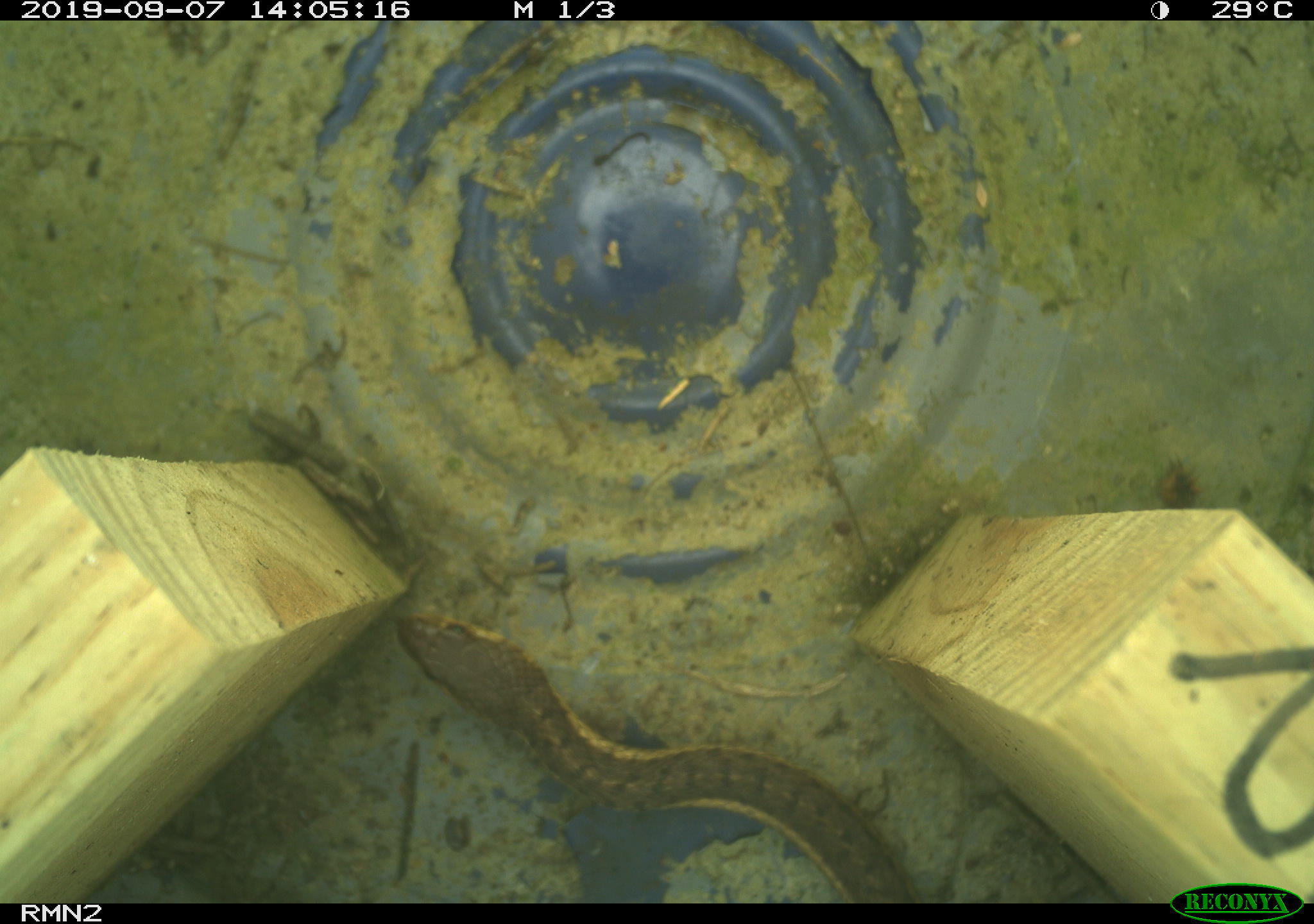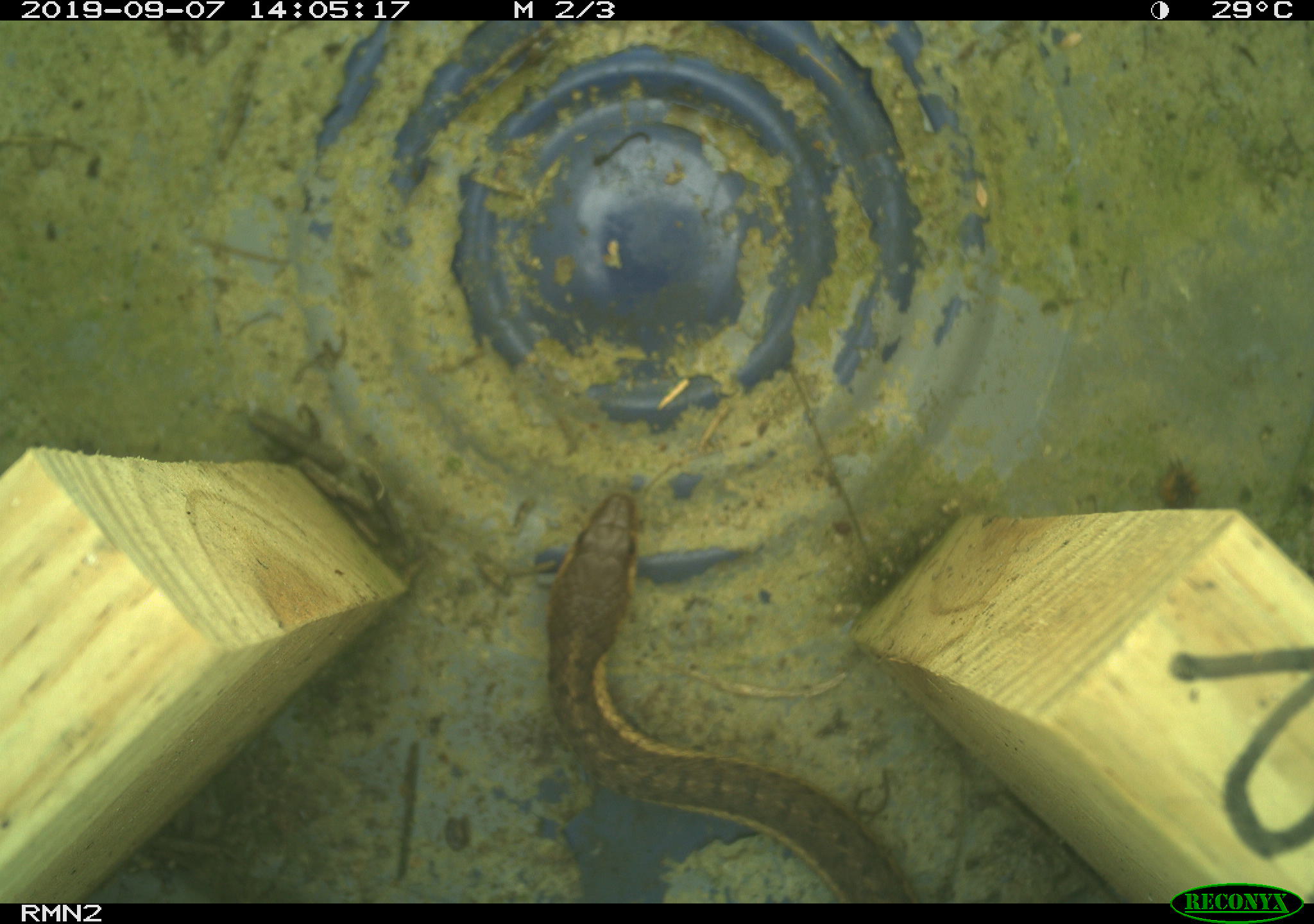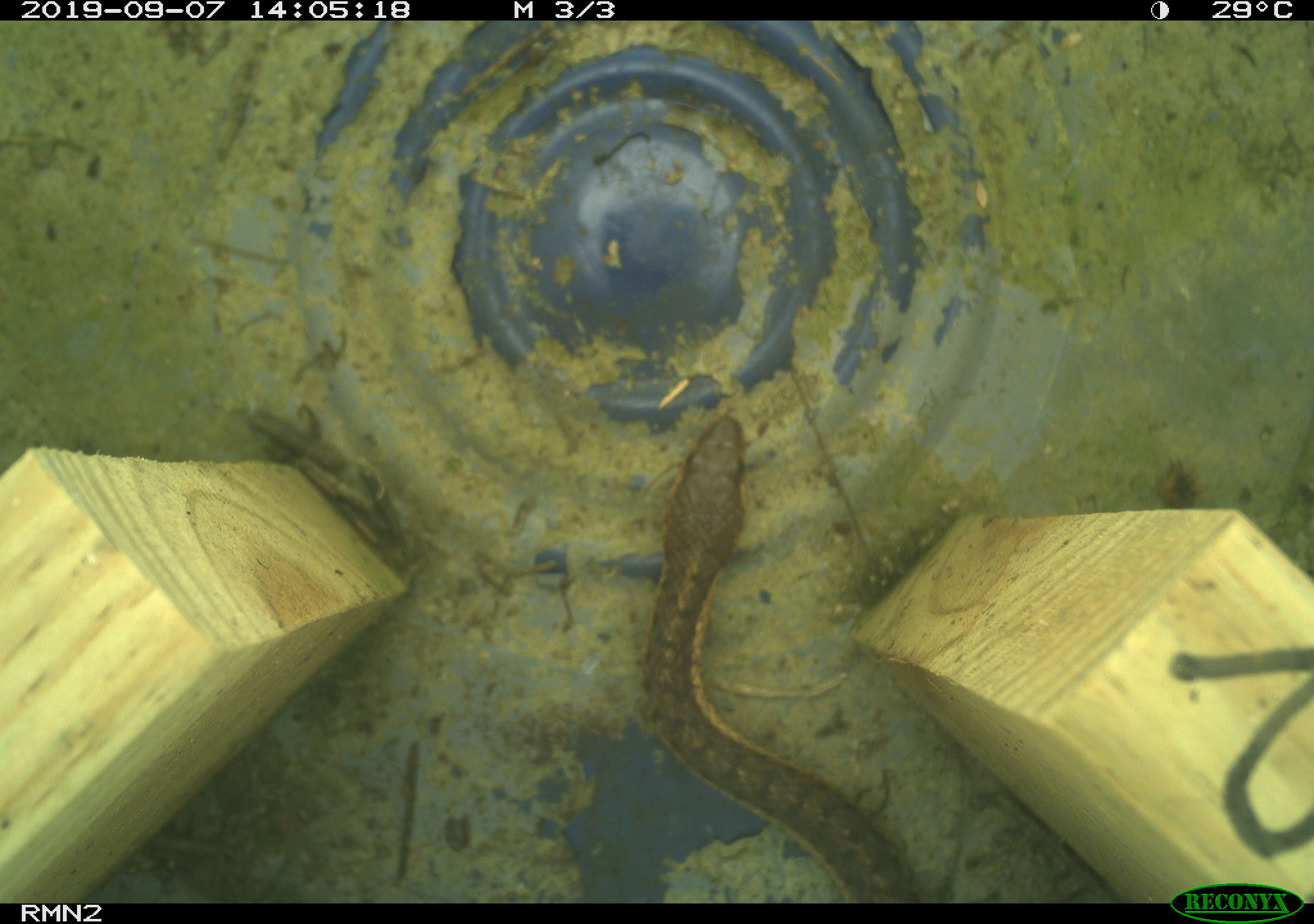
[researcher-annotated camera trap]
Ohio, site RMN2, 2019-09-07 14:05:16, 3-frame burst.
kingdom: Animalia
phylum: Chordata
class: Reptilia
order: Squamata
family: Colubridae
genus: Thamnophis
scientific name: Thamnophis sirtalis sirtalis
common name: eastern gartersnake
Eastern gartersnake (Thamnophis sirtalis sirtalis).